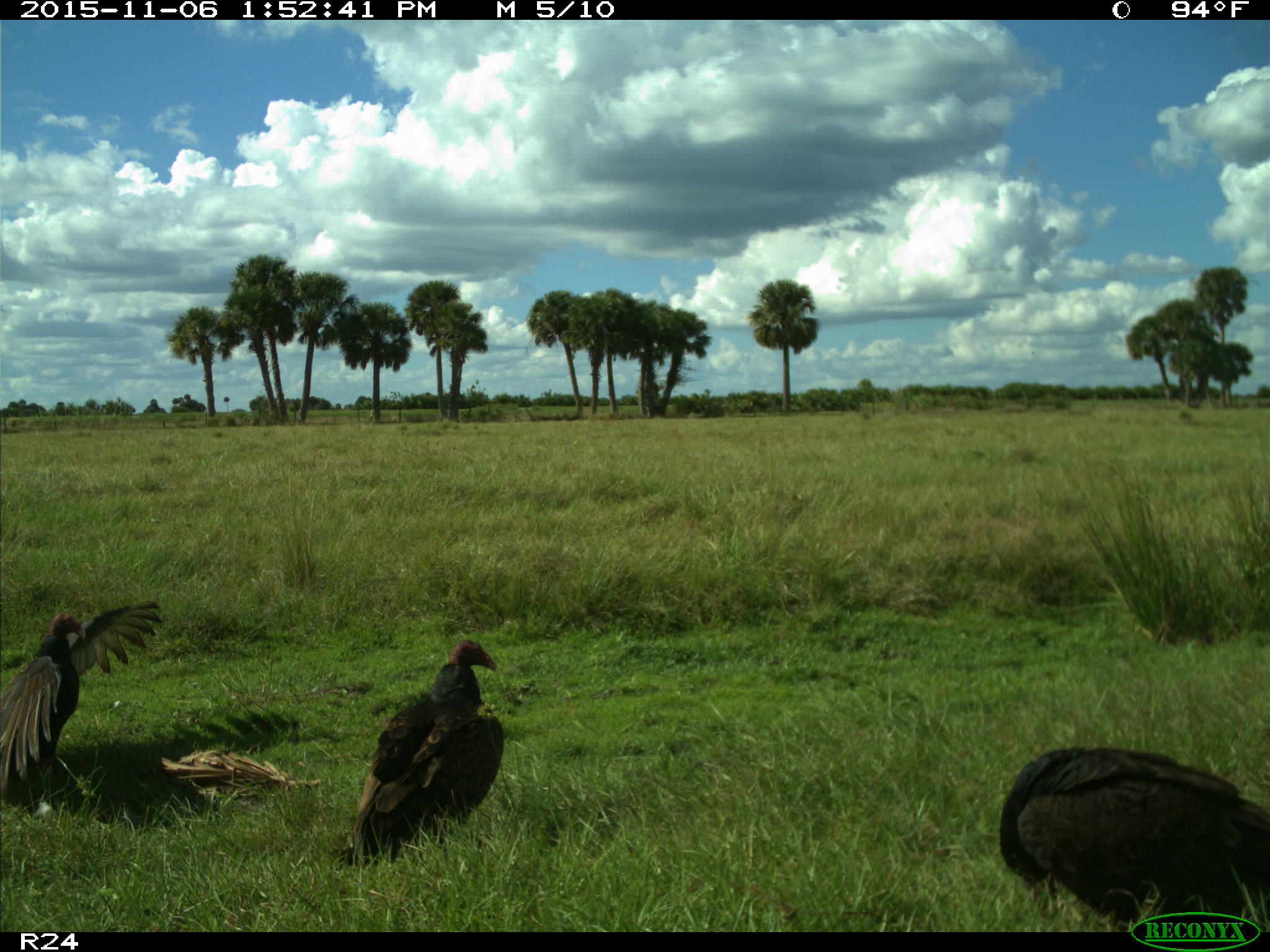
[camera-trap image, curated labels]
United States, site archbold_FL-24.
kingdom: Animalia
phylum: Chordata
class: Aves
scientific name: Aves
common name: birds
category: unidentified bird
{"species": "unidentified bird (birds) (Aves)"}